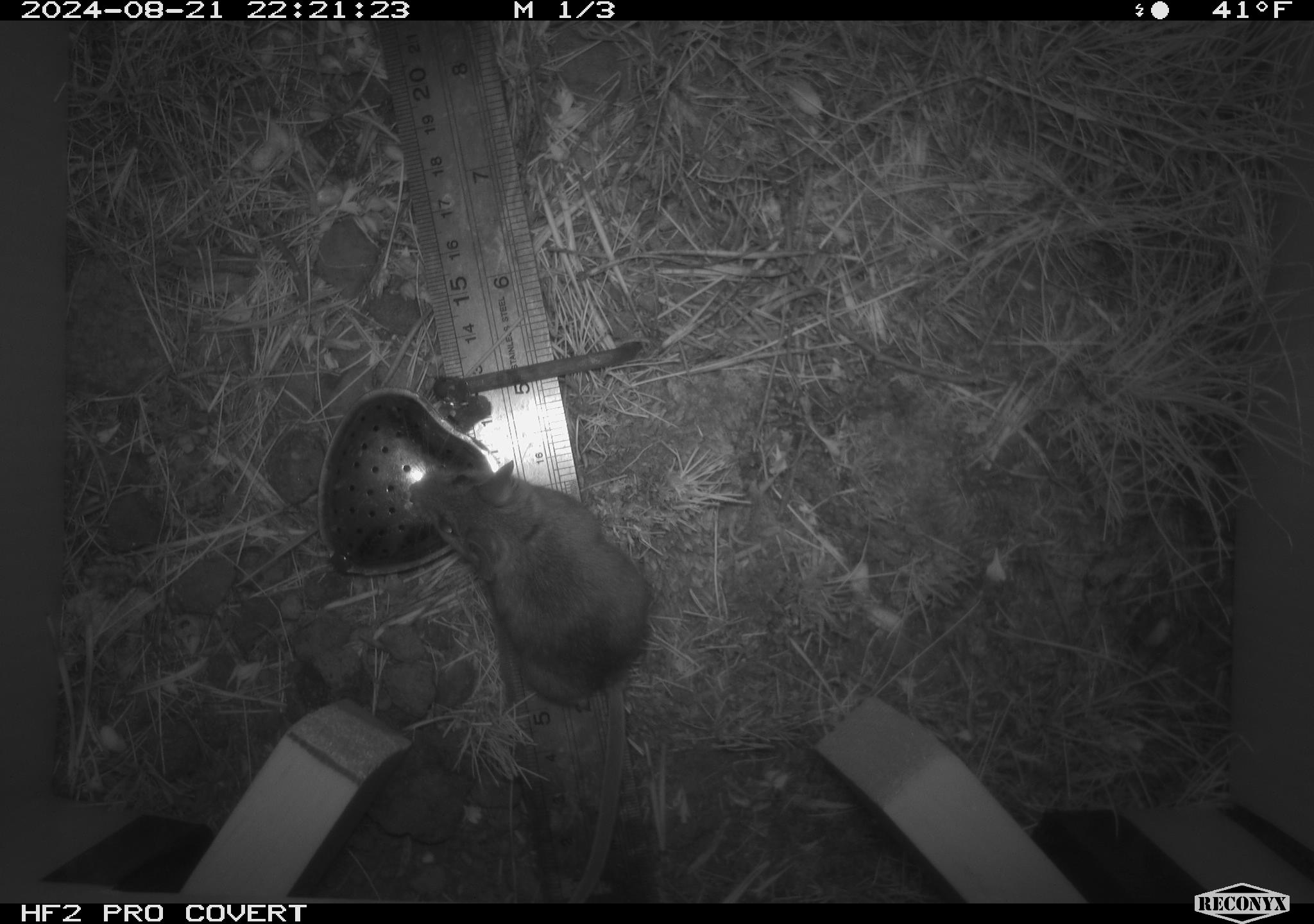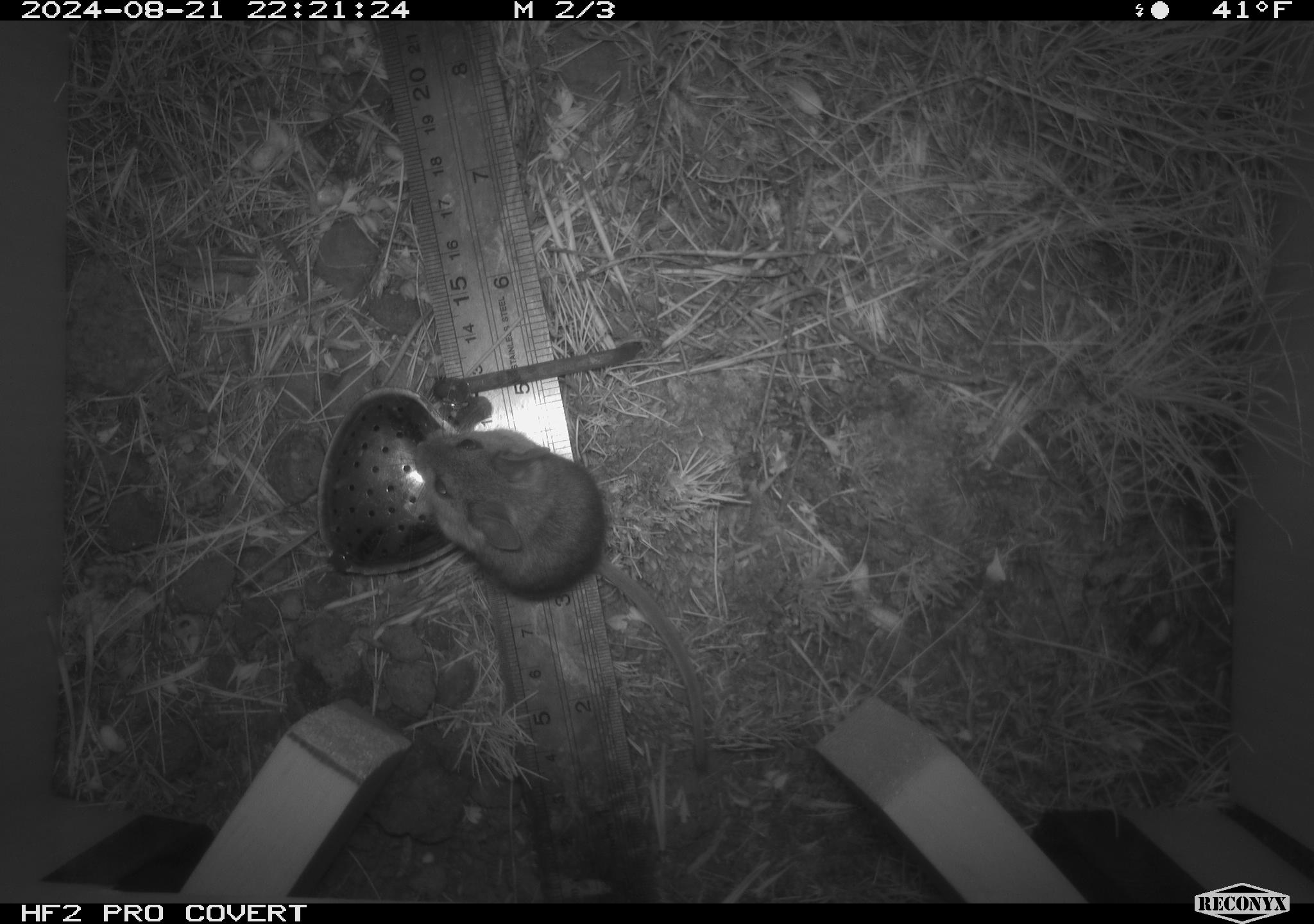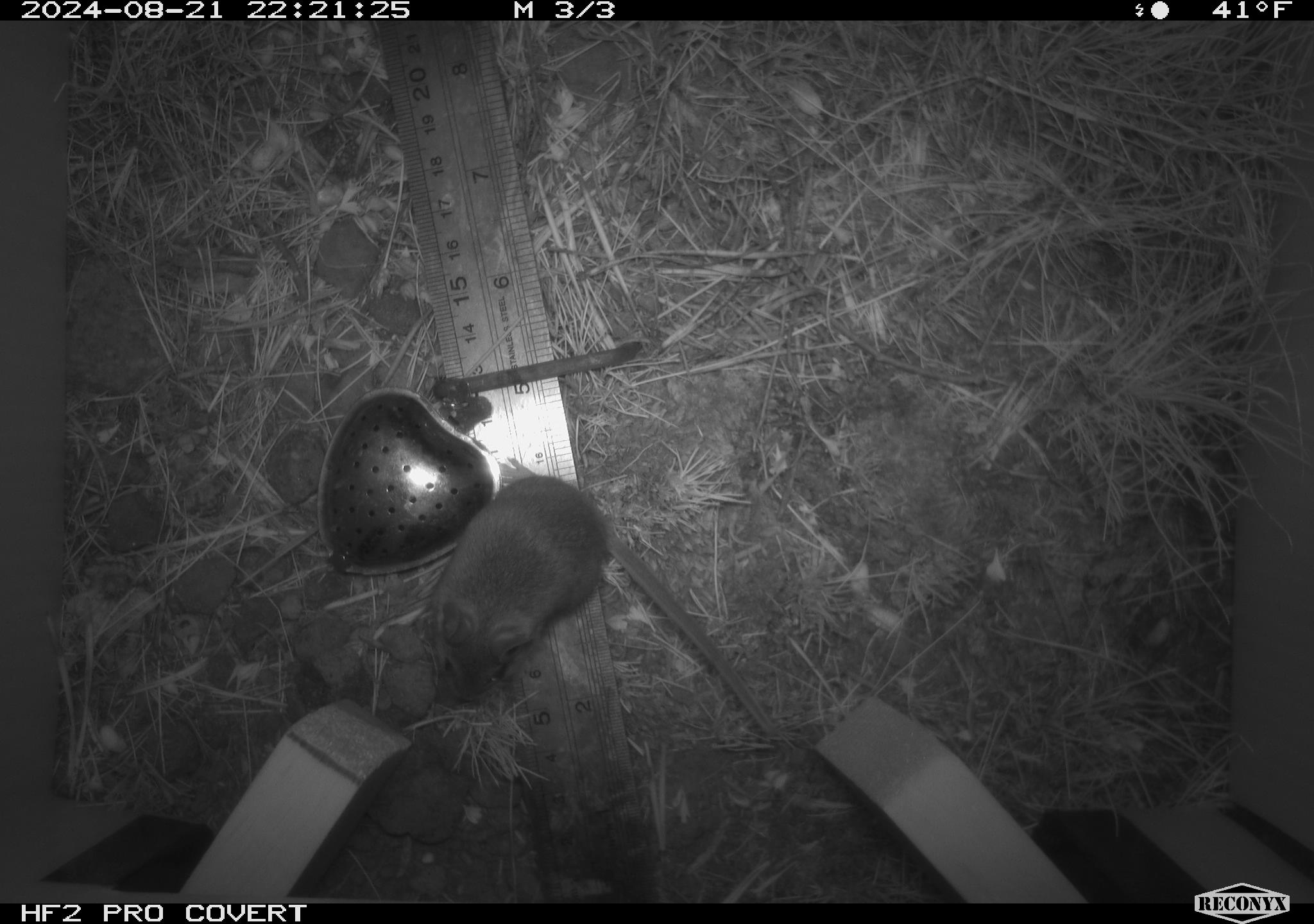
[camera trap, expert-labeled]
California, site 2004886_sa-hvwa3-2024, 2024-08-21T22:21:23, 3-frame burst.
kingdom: Animalia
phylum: Chordata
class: Mammalia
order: Rodentia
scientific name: Rodentia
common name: mouse species